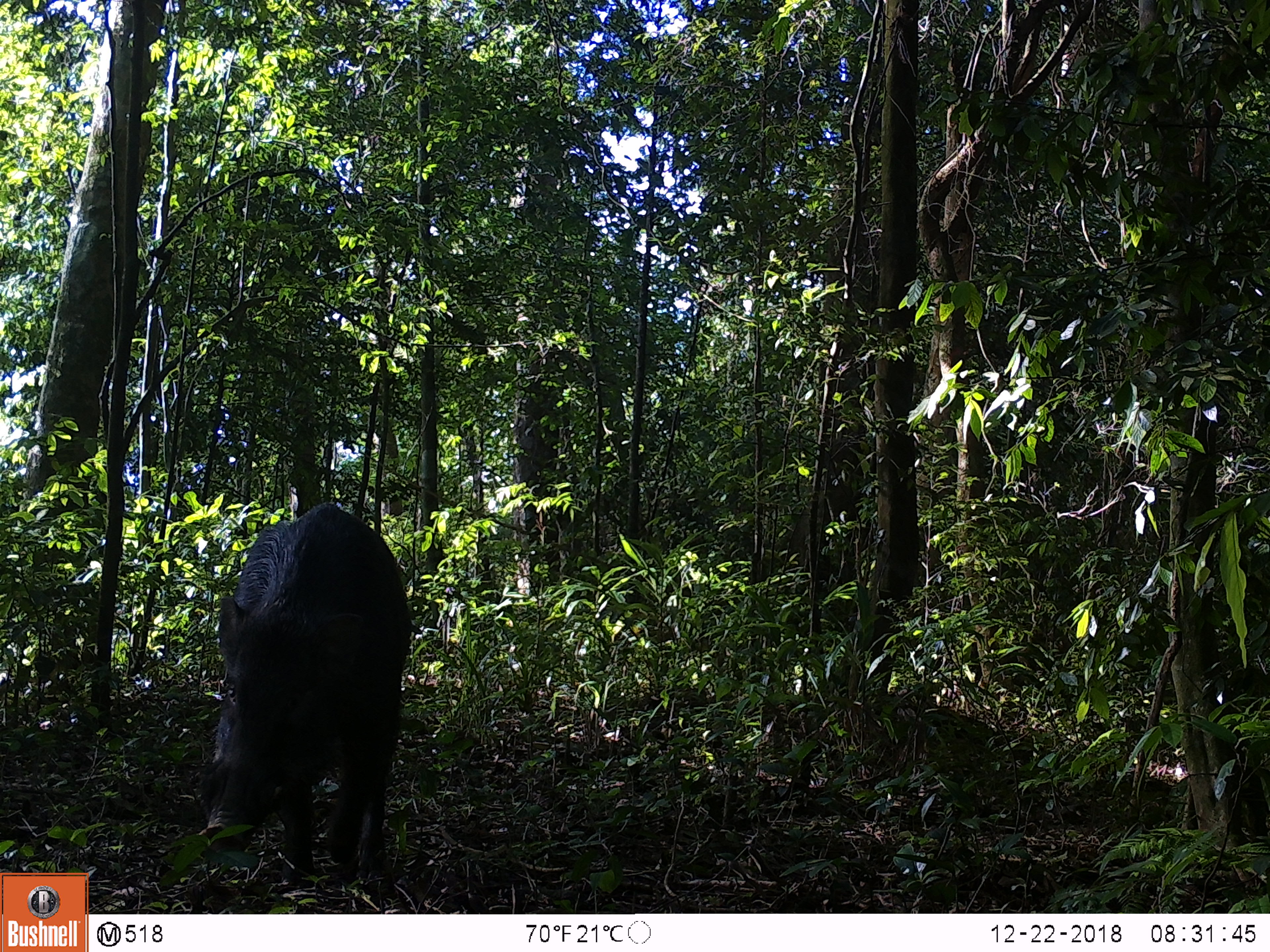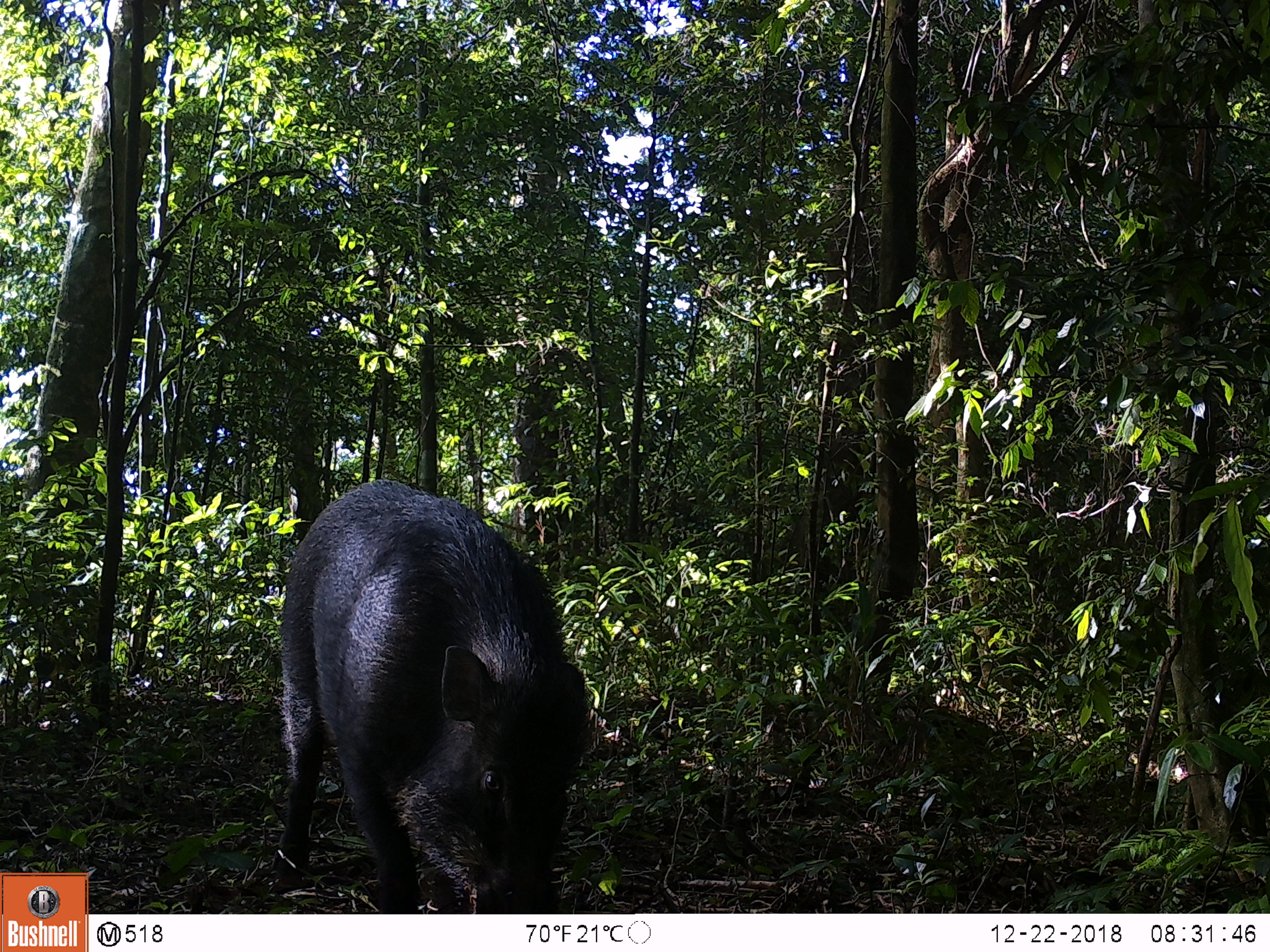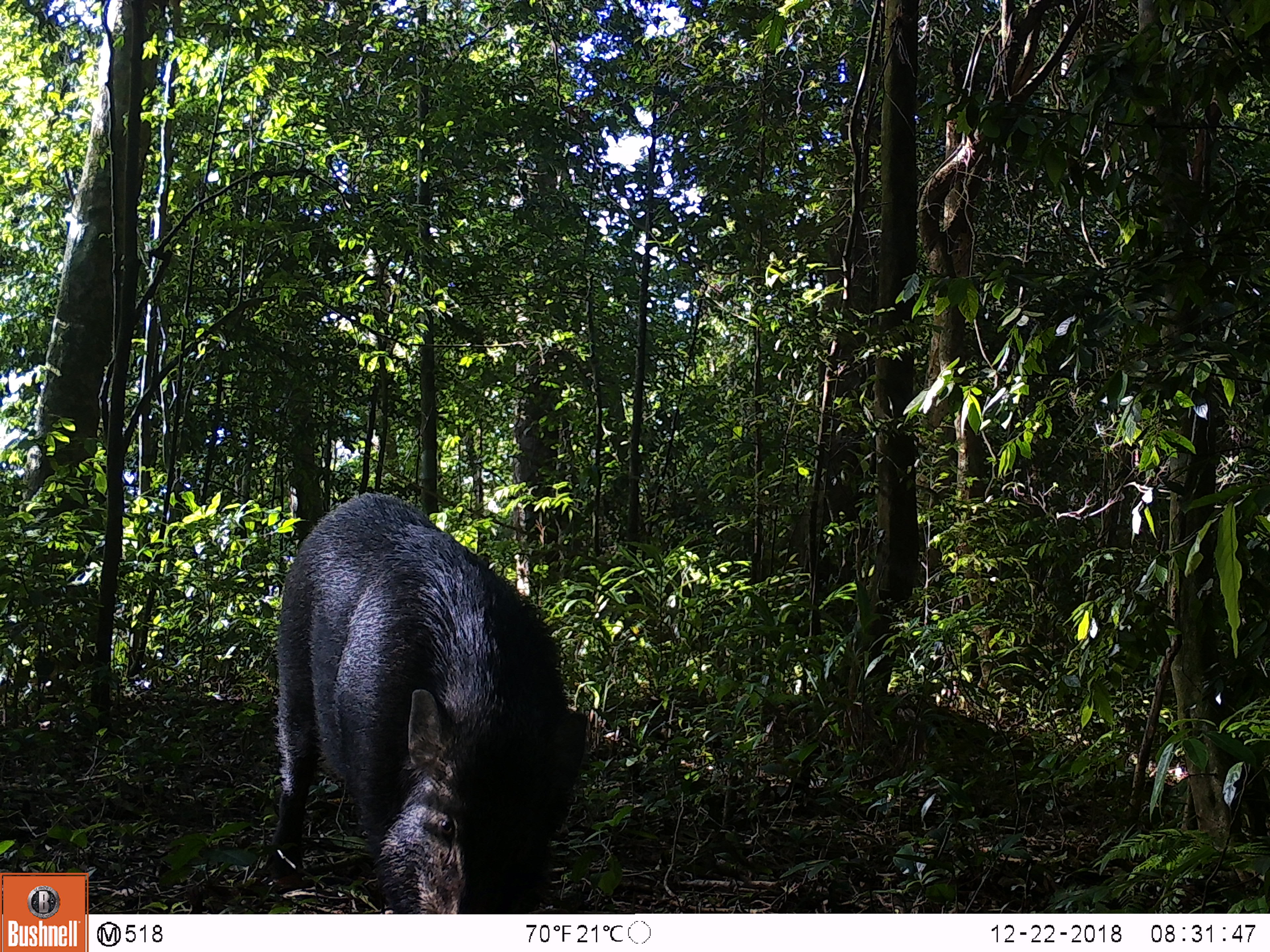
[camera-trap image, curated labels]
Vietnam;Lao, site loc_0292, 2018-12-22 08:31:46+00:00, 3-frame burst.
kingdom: Animalia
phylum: Chordata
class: Mammalia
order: Artiodactyla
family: Suidae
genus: Sus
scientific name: Sus scrofa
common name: eurasian wild pig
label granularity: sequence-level